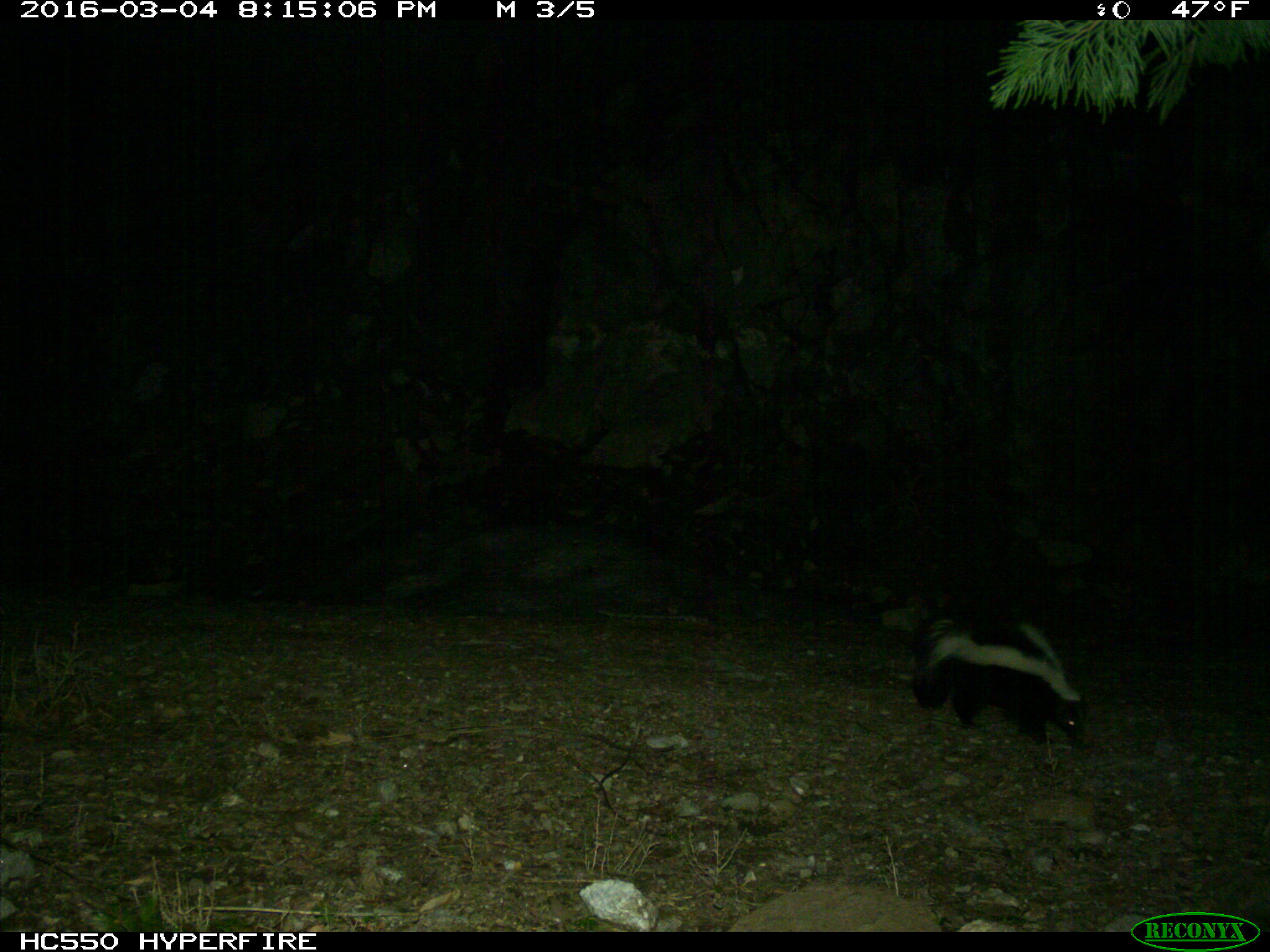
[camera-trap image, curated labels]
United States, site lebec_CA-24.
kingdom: Animalia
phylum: Chordata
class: Mammalia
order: Carnivora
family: Mephitidae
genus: Mephitis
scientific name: Mephitis mephitis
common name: striped skunk